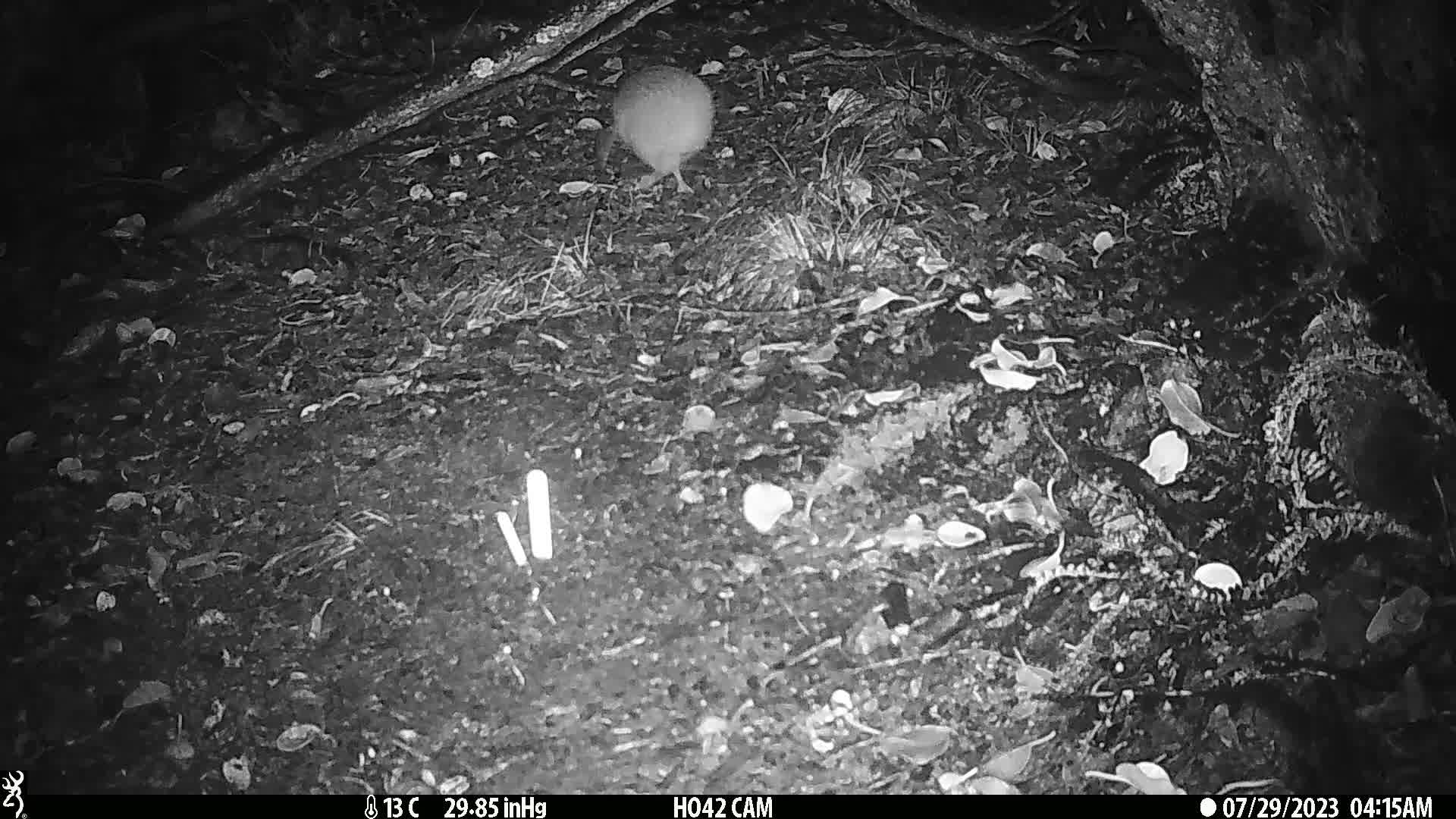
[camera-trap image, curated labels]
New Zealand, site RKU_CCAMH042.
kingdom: Animalia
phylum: Chordata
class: Aves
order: Apterygiformes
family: Apterygidae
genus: Apteryx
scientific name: Apteryx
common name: kiwi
Kiwi (Apteryx).